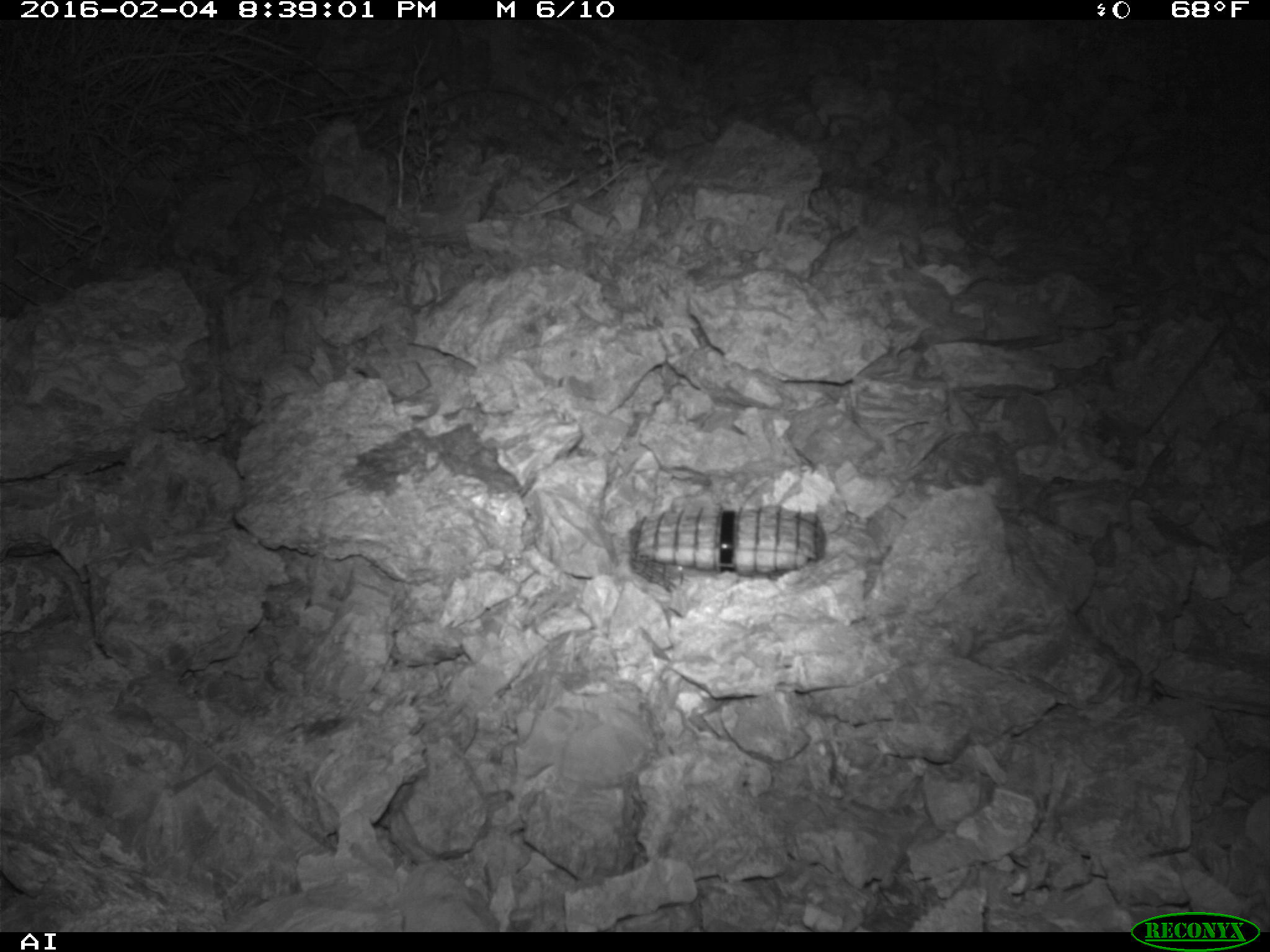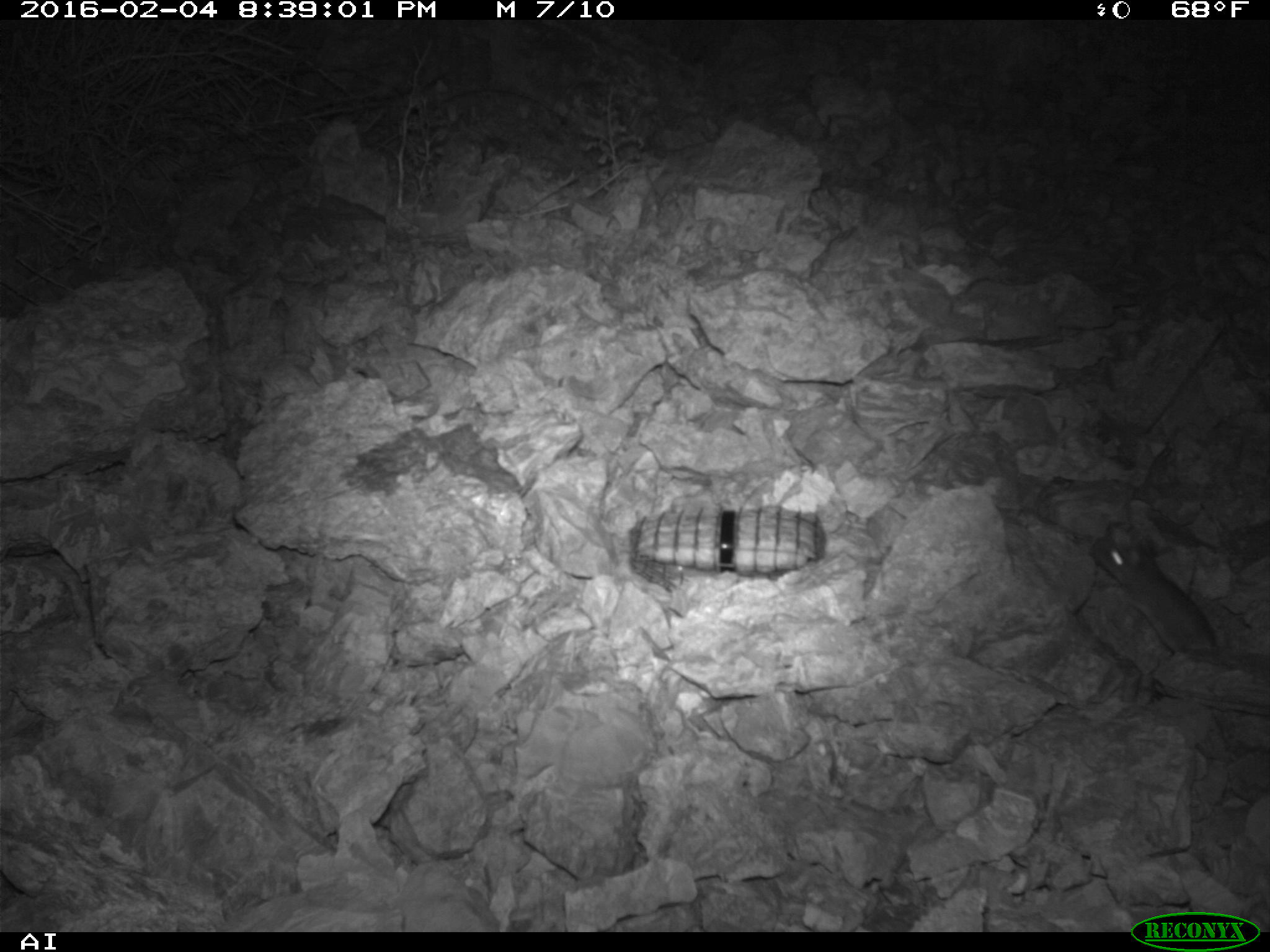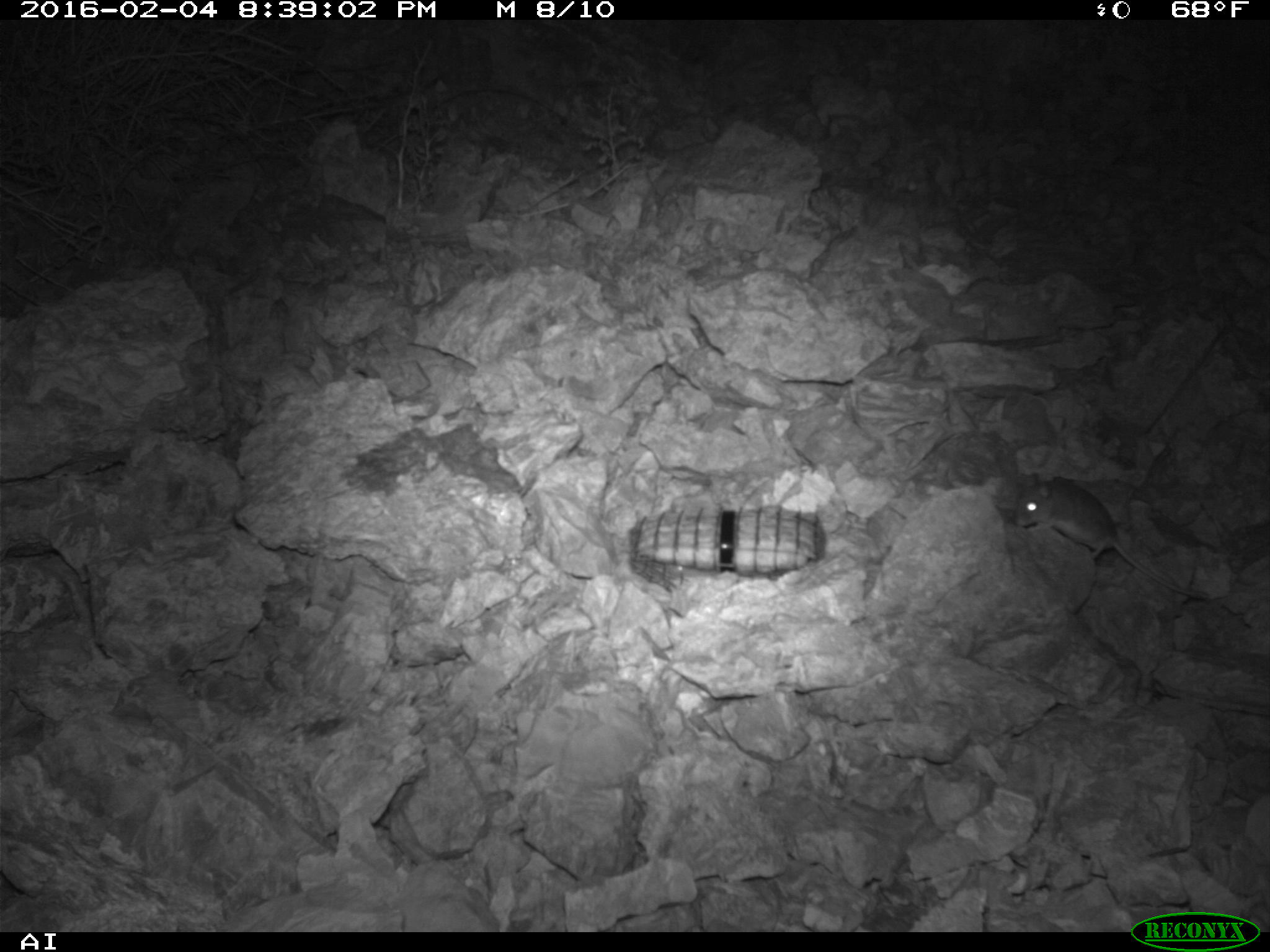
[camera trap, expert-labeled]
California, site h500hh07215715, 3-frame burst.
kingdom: Animalia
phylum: Chordata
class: Mammalia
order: Rodentia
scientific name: Rodentia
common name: rodent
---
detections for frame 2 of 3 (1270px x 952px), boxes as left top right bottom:
rodent: 1088 536 1218 653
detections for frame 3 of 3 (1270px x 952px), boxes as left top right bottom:
rodent: 1016 477 1209 604